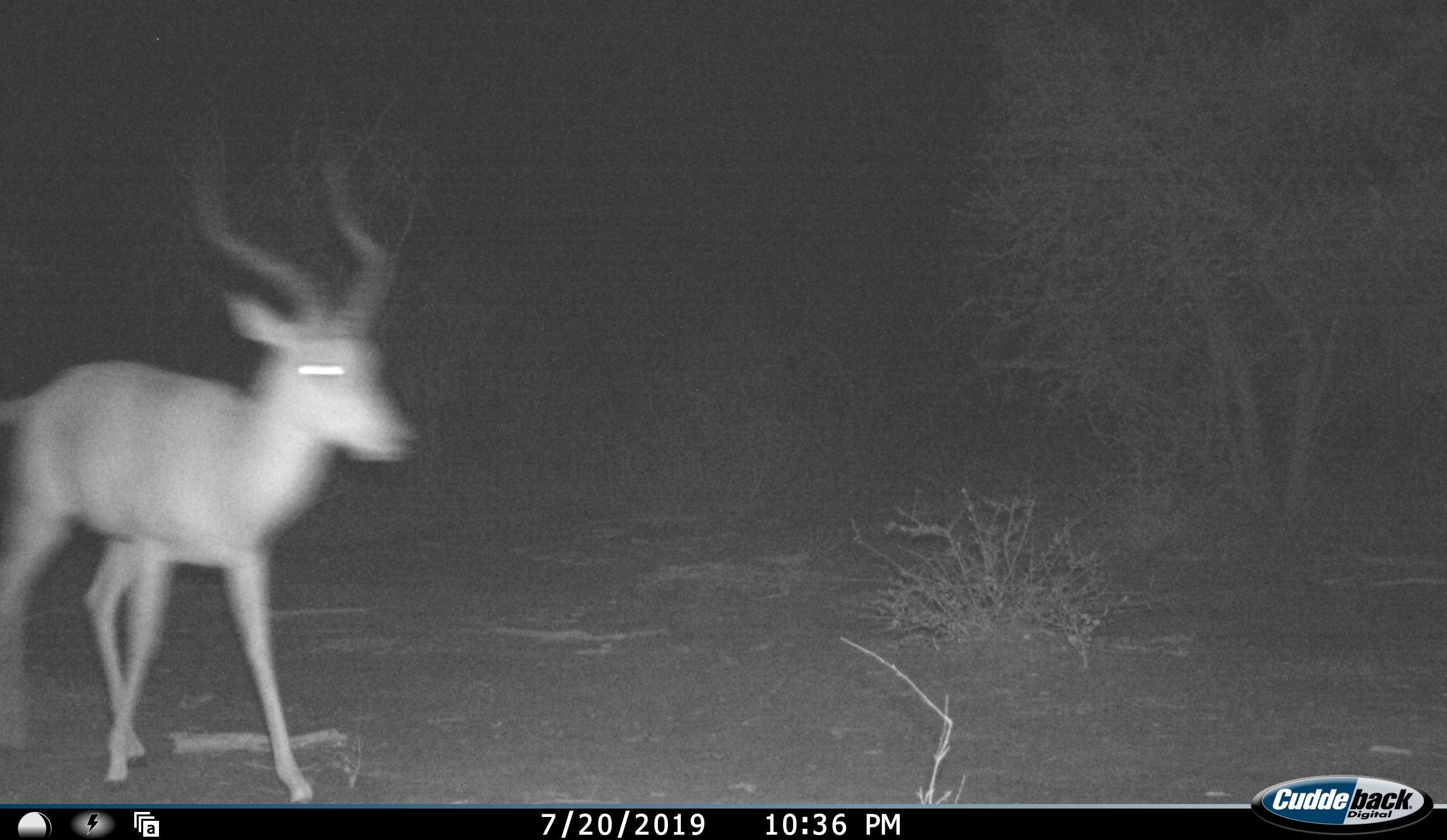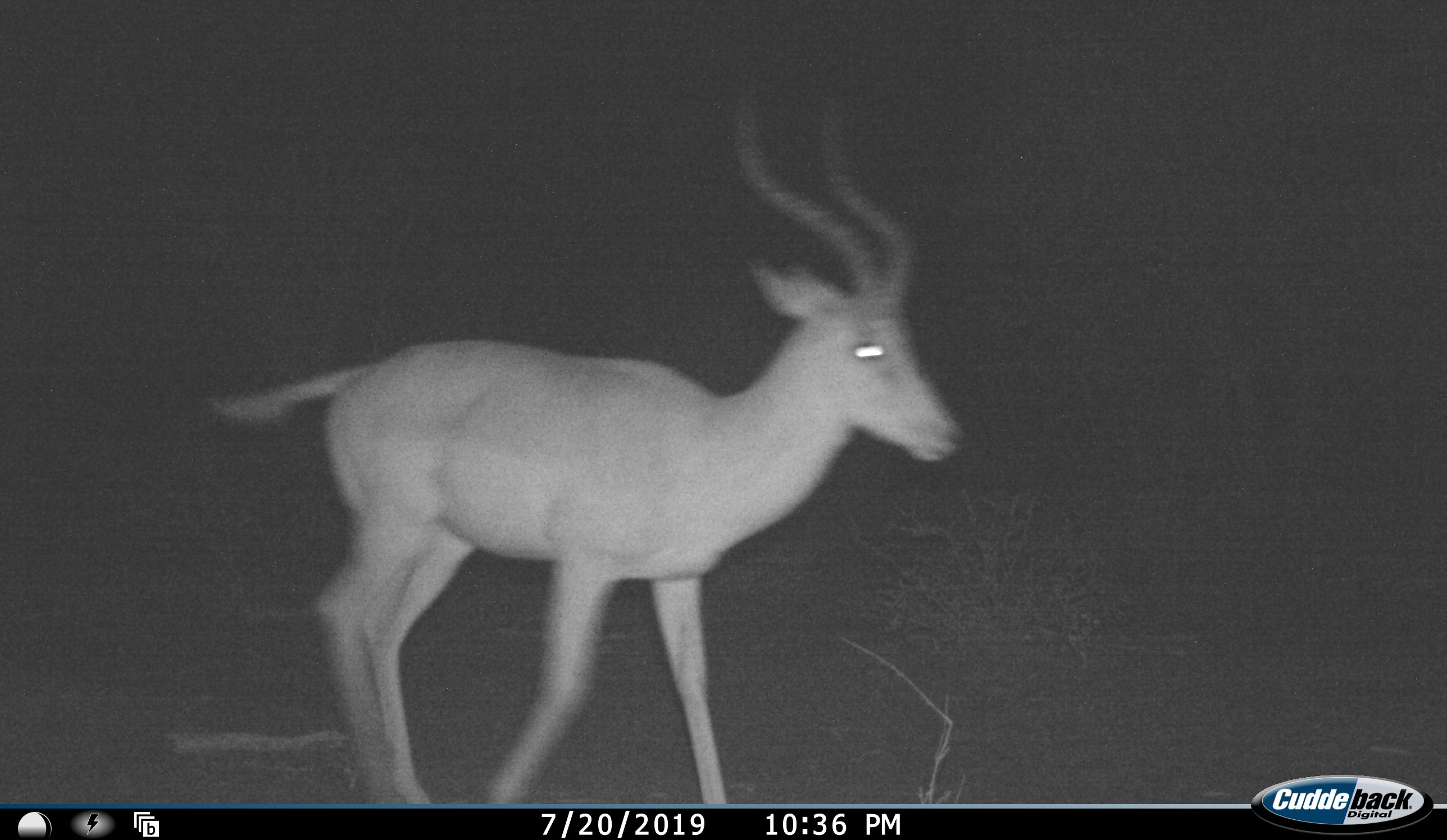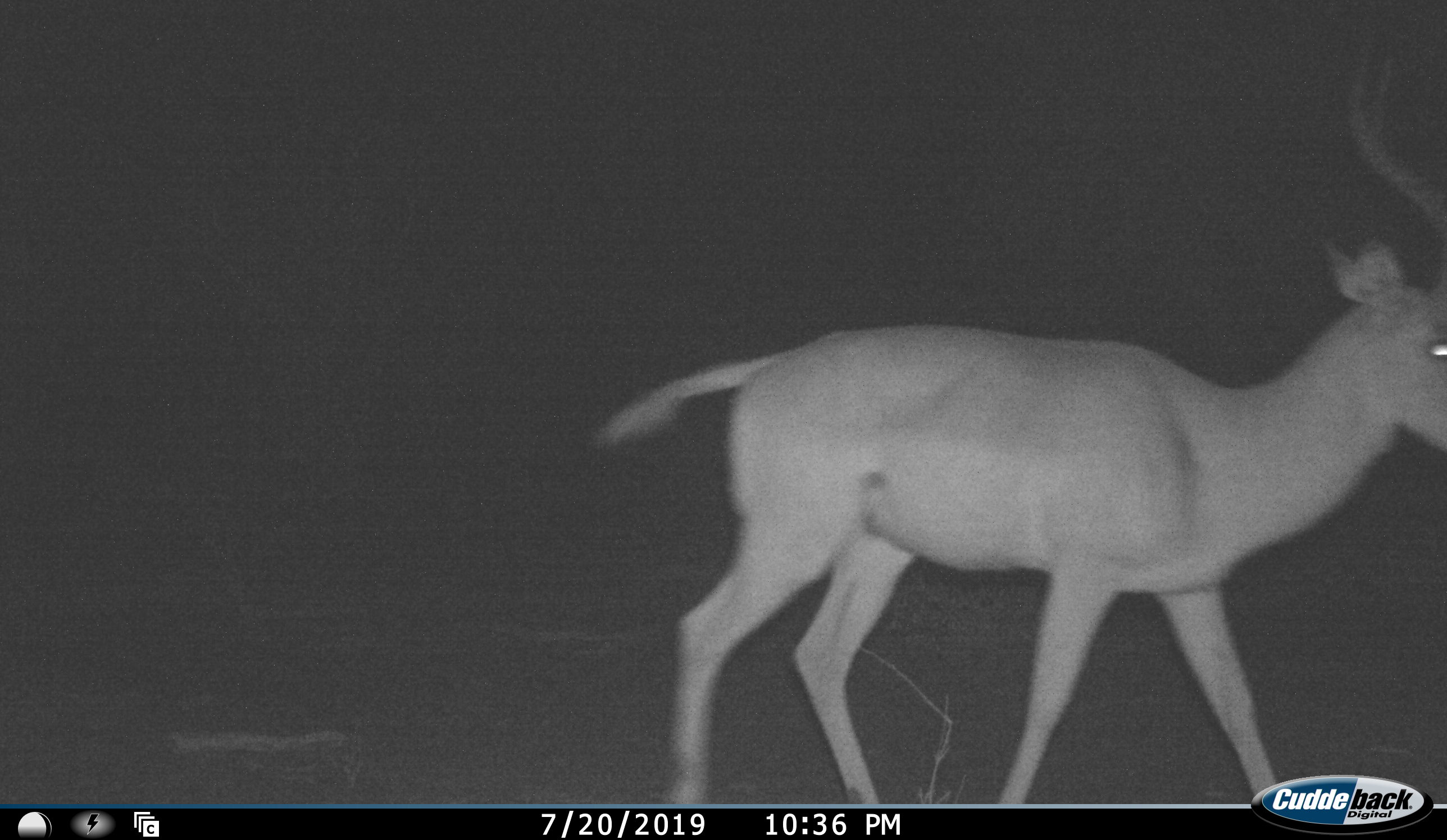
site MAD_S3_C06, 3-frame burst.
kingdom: Animalia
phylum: Chordata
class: Mammalia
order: Artiodactyla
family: Bovidae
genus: Aepyceros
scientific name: Aepyceros melampus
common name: impala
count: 1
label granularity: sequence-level